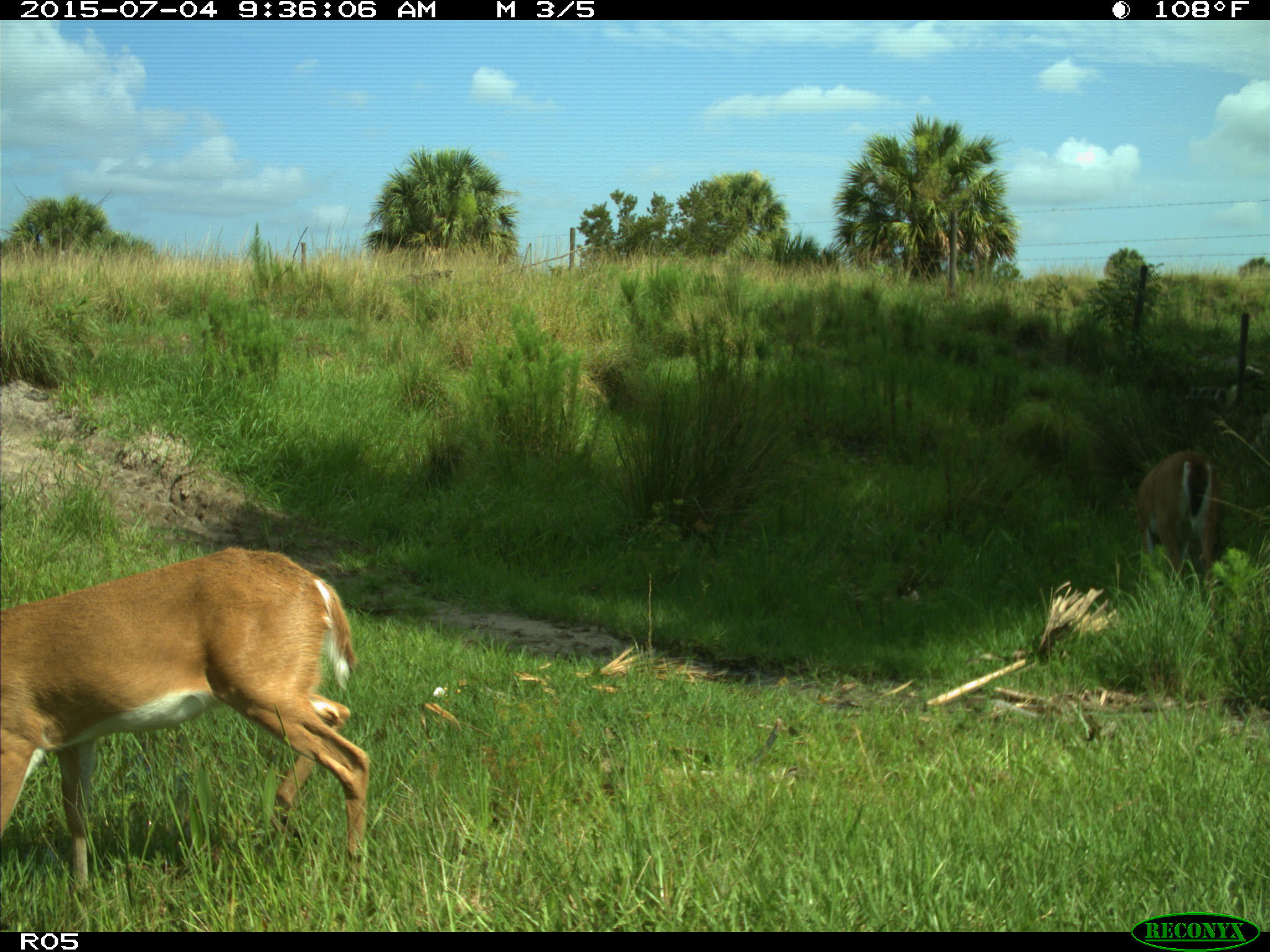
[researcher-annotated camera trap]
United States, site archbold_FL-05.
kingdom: Animalia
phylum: Chordata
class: Mammalia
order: Artiodactyla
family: Cervidae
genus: Odocoileus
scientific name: Odocoileus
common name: deer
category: unidentified deer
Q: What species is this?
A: Unidentified deer (deer) (Odocoileus).